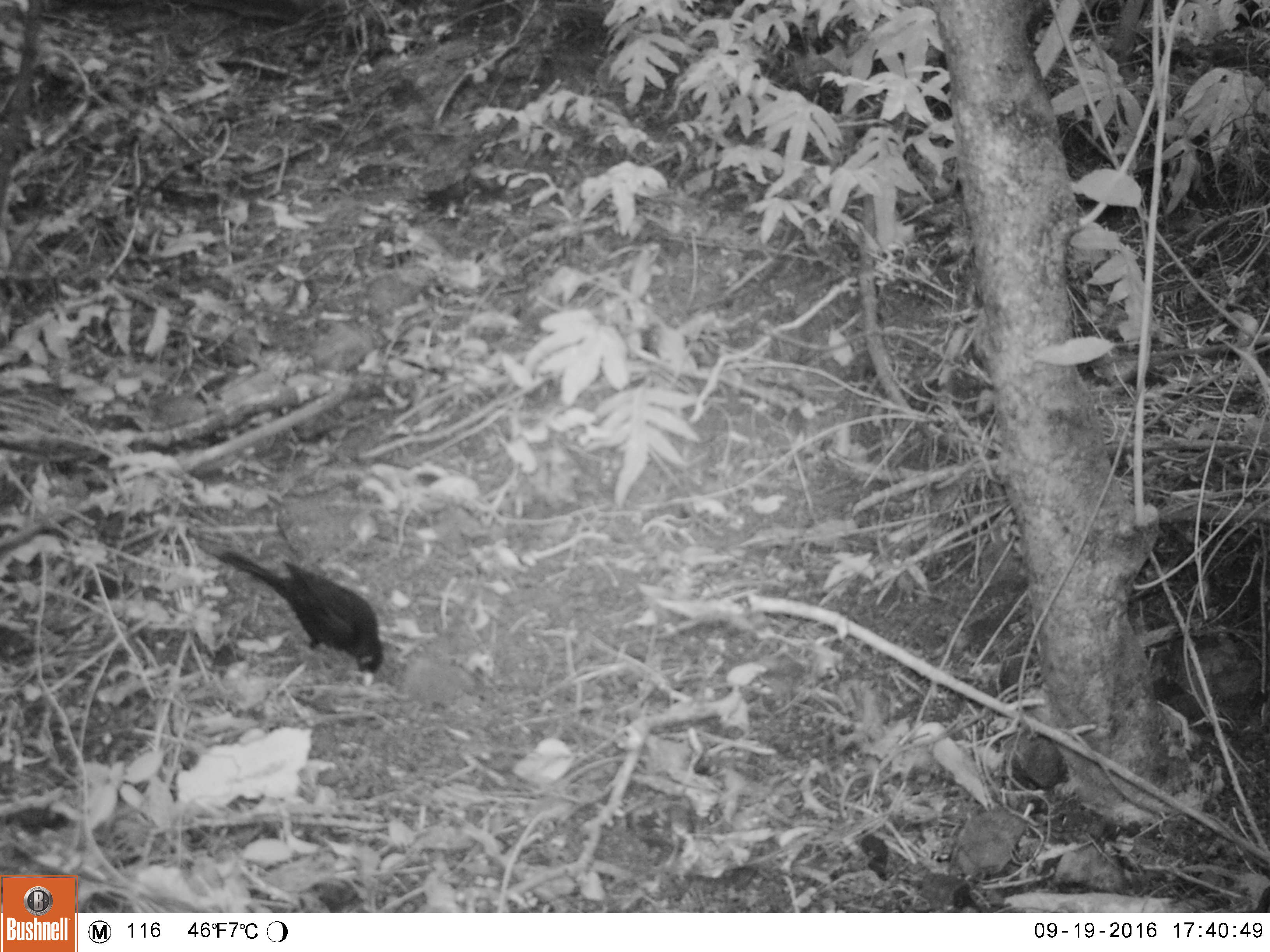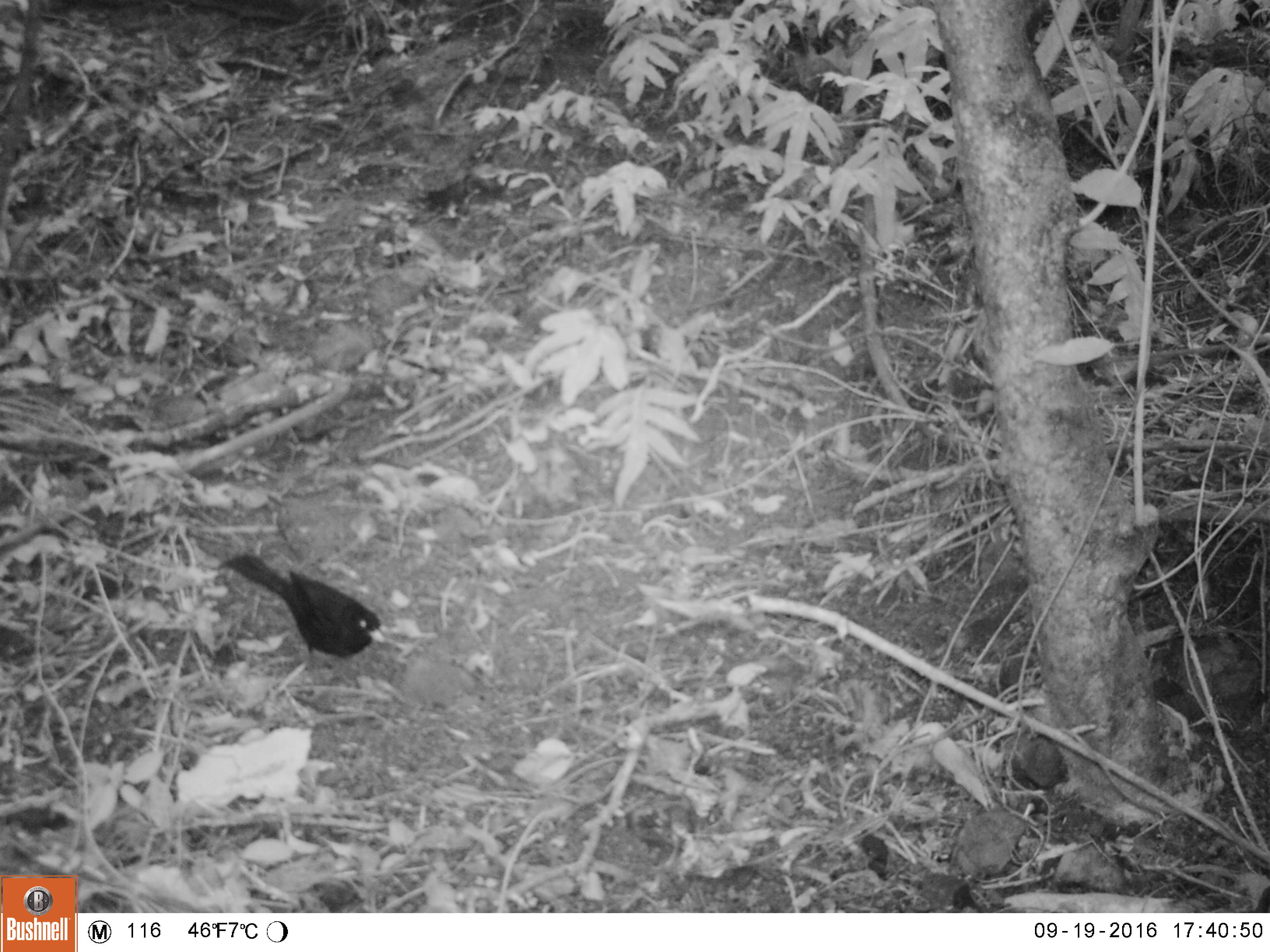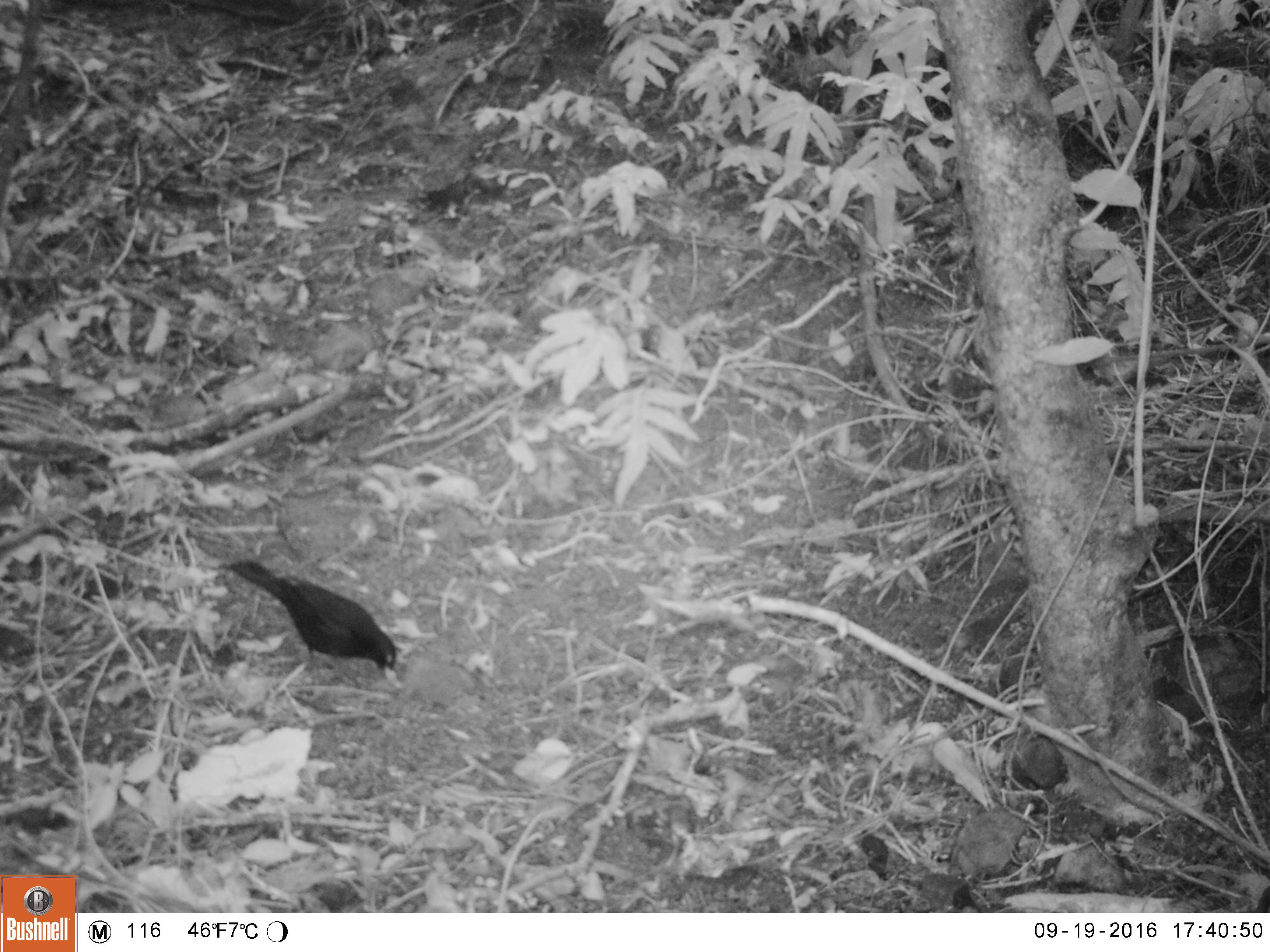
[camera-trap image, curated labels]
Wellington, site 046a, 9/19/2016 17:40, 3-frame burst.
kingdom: Animalia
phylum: Chordata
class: Aves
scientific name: Aves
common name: bird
Bird (Aves).